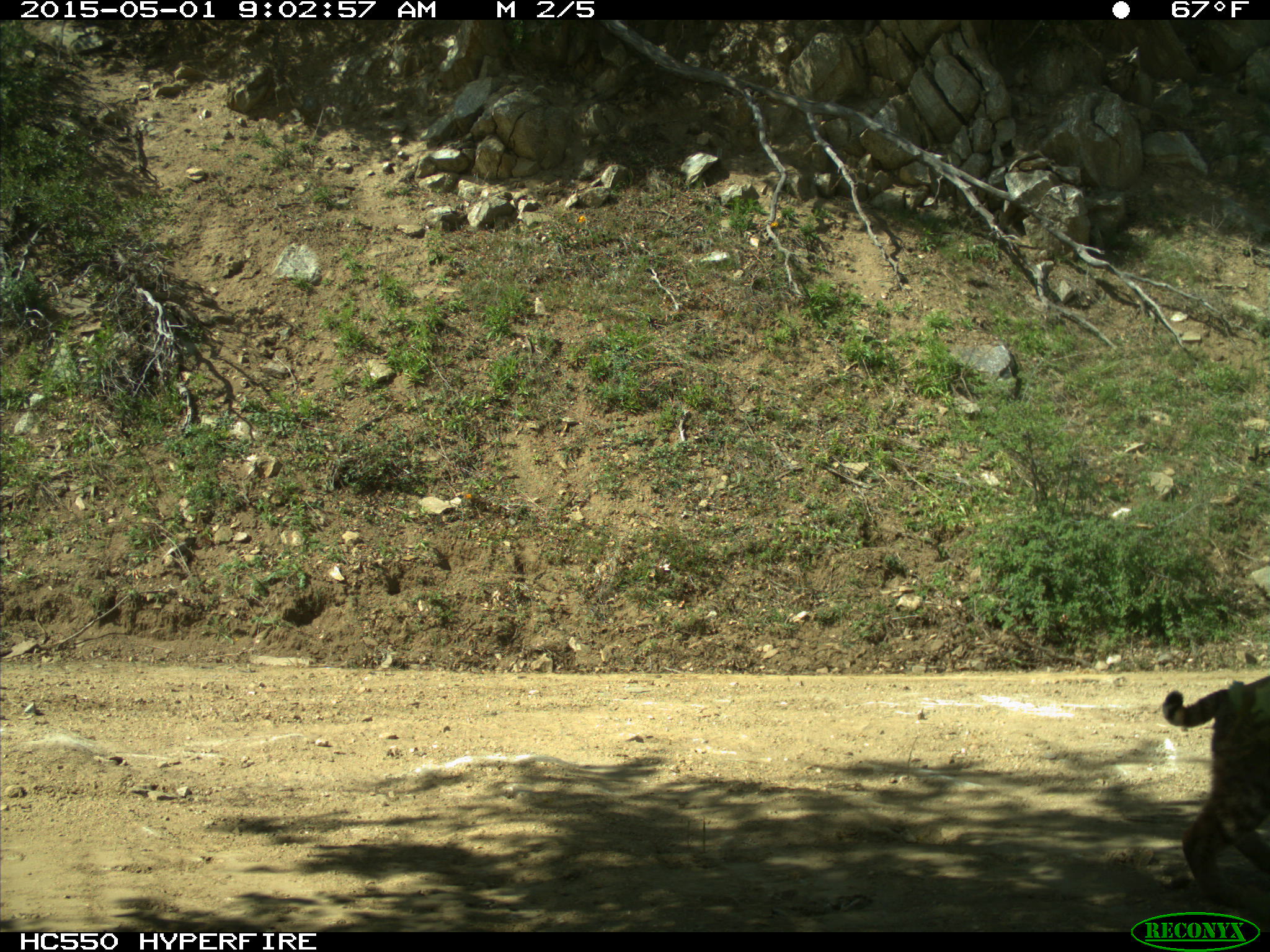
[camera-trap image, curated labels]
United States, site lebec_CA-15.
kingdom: Animalia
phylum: Chordata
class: Mammalia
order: Carnivora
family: Felidae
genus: Lynx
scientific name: Lynx rufus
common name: bobcat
Lynx rufus (bobcat).